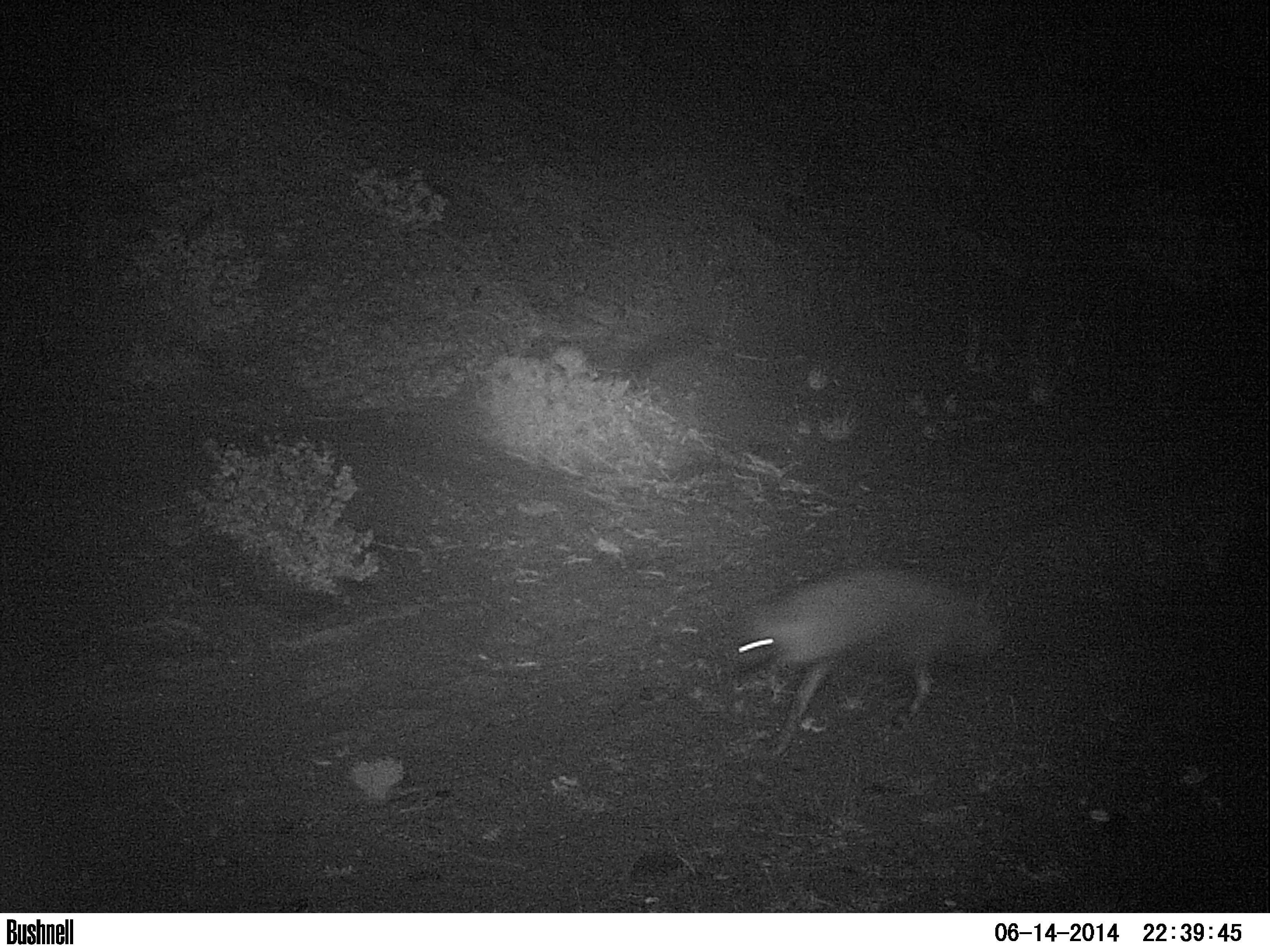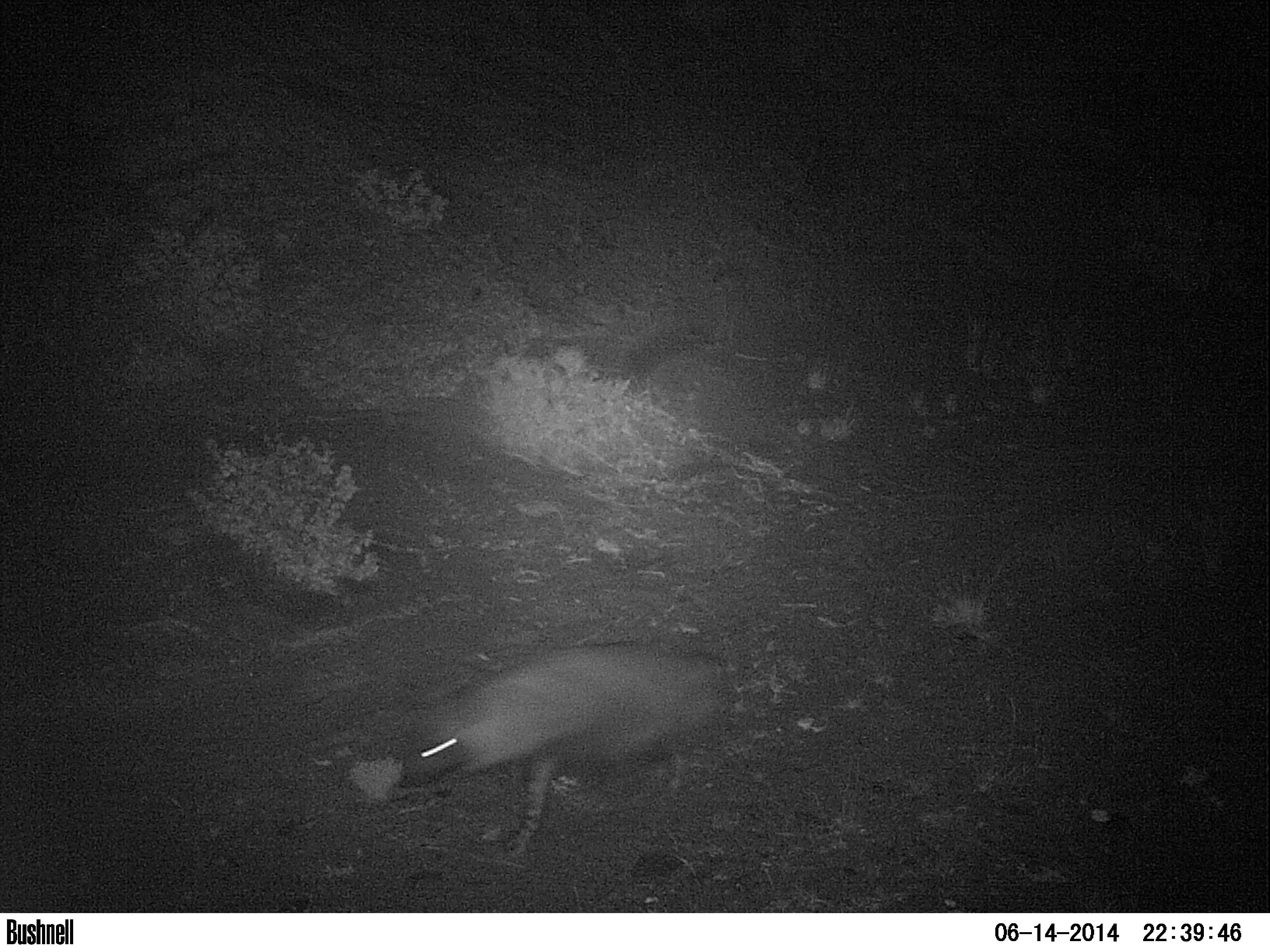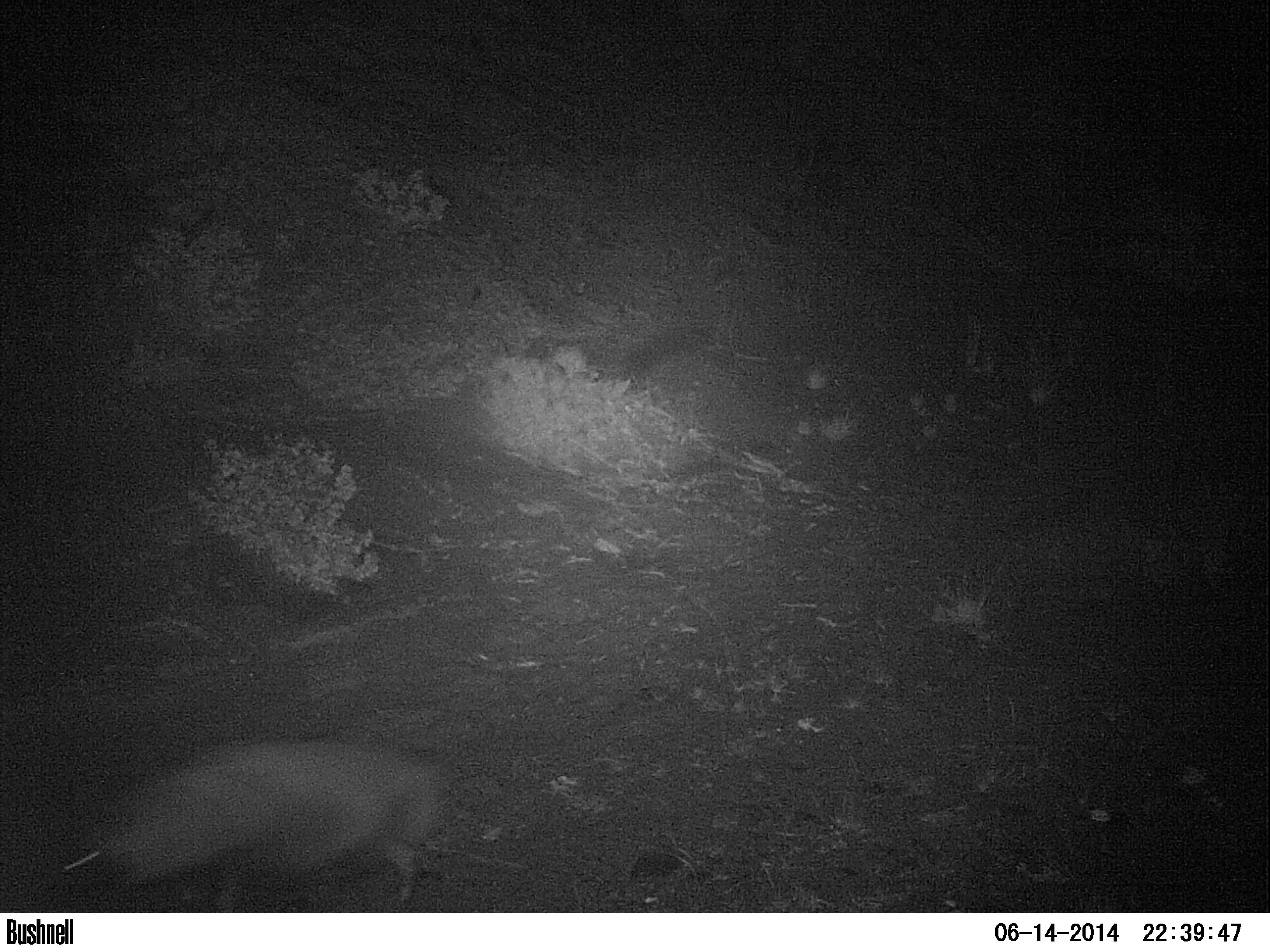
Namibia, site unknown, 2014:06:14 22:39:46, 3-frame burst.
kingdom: Animalia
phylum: Chordata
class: Mammalia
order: Carnivora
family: Hyaenidae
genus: Parahyaena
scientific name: Parahyaena brunnea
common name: brown hyena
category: hyaena brunnea